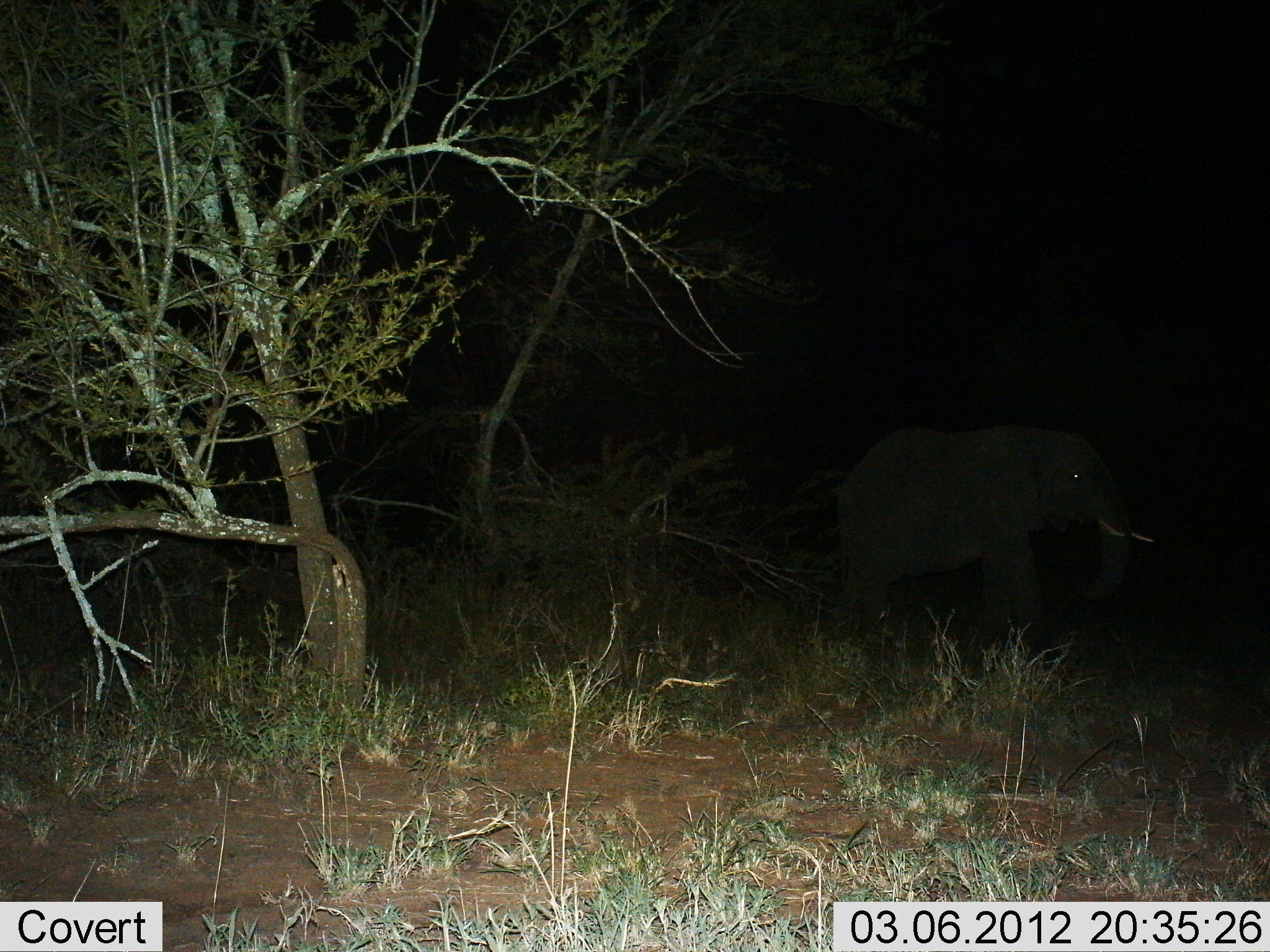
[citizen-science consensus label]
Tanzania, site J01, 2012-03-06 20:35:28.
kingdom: Animalia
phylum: Chordata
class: Mammalia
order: Proboscidea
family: Elephantidae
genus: Loxodonta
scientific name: Loxodonta africana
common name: african bush elephant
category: elephant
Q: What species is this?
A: Elephant (african bush elephant) (Loxodonta africana).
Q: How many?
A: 1.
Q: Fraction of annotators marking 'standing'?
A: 77%.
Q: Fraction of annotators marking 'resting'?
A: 5%.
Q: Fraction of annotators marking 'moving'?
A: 18%.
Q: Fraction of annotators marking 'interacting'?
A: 0%.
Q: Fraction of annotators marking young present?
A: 9%.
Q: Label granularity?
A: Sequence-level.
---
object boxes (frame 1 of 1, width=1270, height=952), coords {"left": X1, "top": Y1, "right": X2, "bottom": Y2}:
animal: {"left": 833, "top": 420, "right": 1158, "bottom": 658}